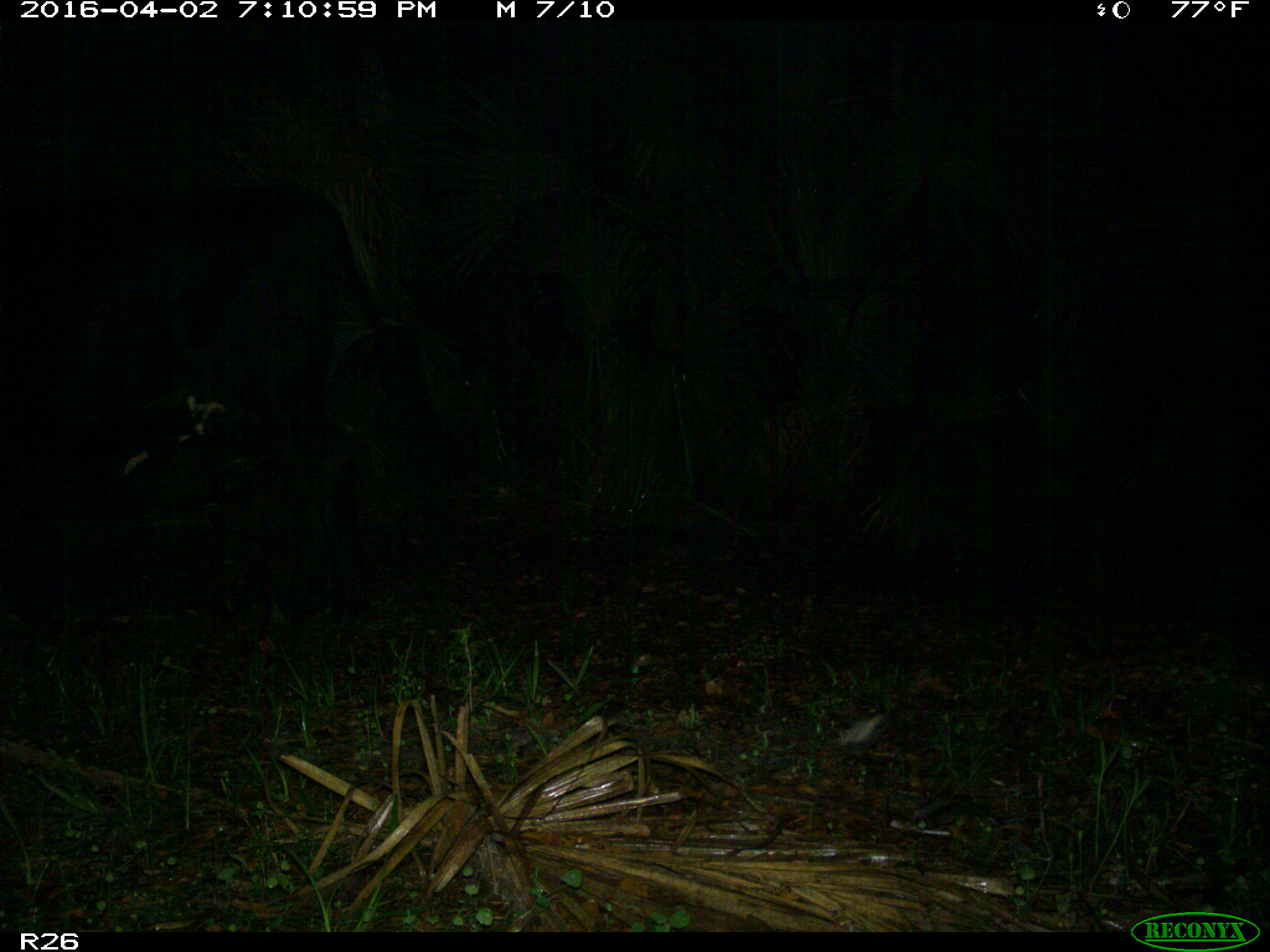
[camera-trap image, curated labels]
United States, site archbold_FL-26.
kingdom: Animalia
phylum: Chordata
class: Mammalia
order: Artiodactyla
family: Bovidae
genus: Bos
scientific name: Bos taurus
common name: domestic cow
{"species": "Bos taurus (domestic cow)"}